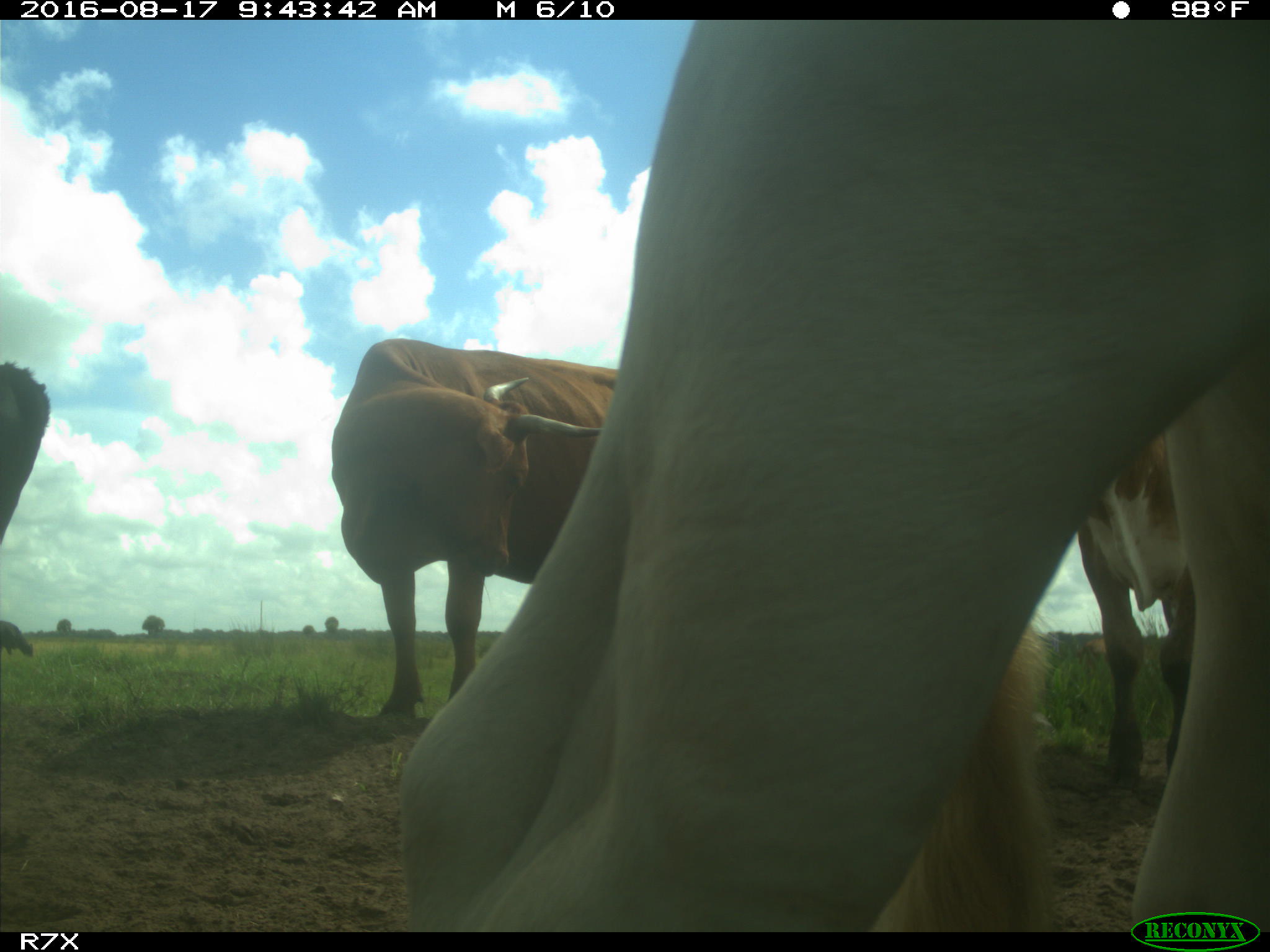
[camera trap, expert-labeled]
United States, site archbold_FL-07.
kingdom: Animalia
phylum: Chordata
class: Mammalia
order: Artiodactyla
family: Bovidae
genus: Bos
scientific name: Bos taurus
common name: domestic cow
Bos taurus (domestic cow).